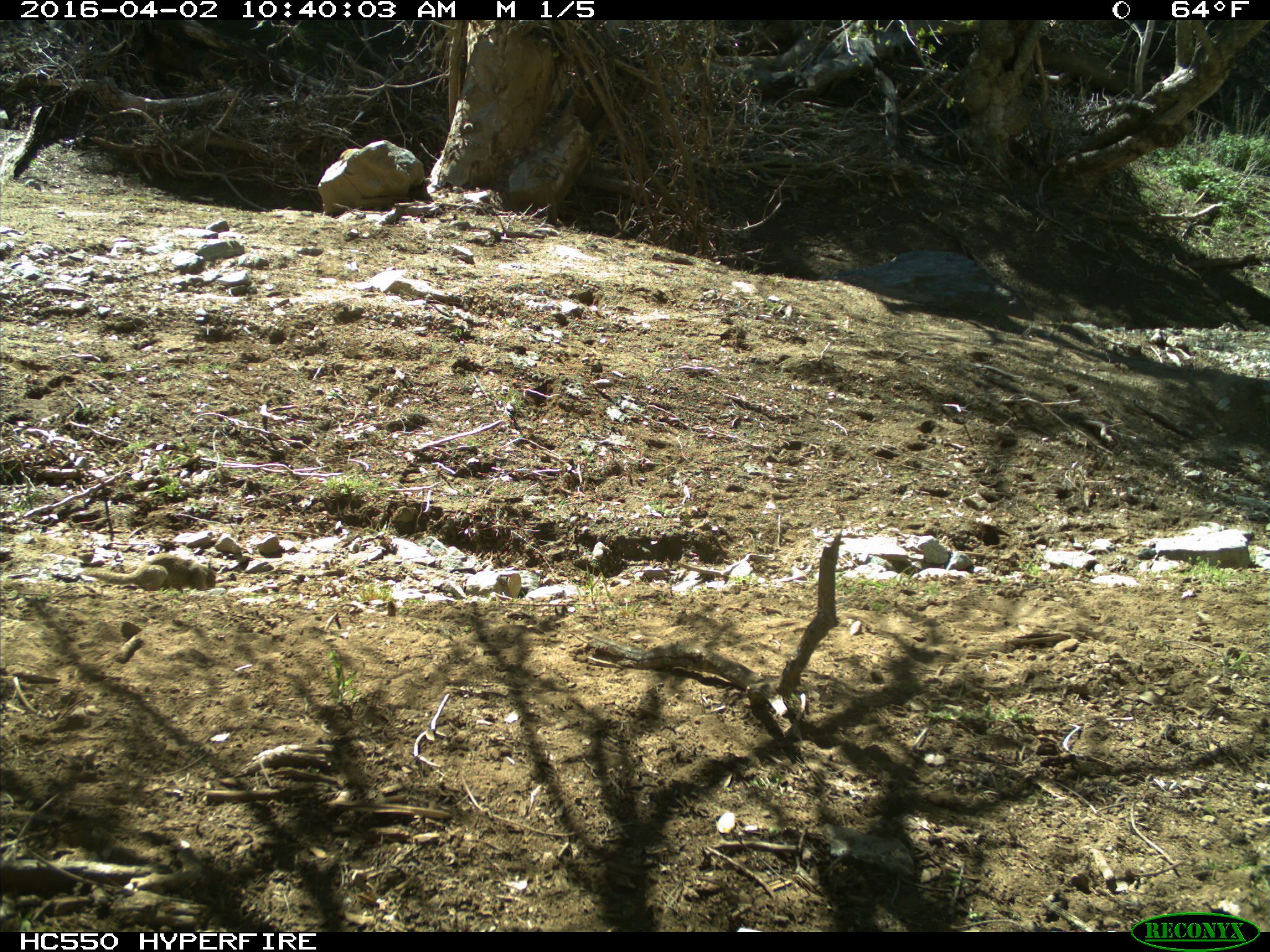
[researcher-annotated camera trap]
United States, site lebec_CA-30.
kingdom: Animalia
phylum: Chordata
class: Mammalia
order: Rodentia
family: Sciuridae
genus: Otospermophilus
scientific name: Otospermophilus beecheyi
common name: california ground squirrel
Otospermophilus beecheyi (california ground squirrel).